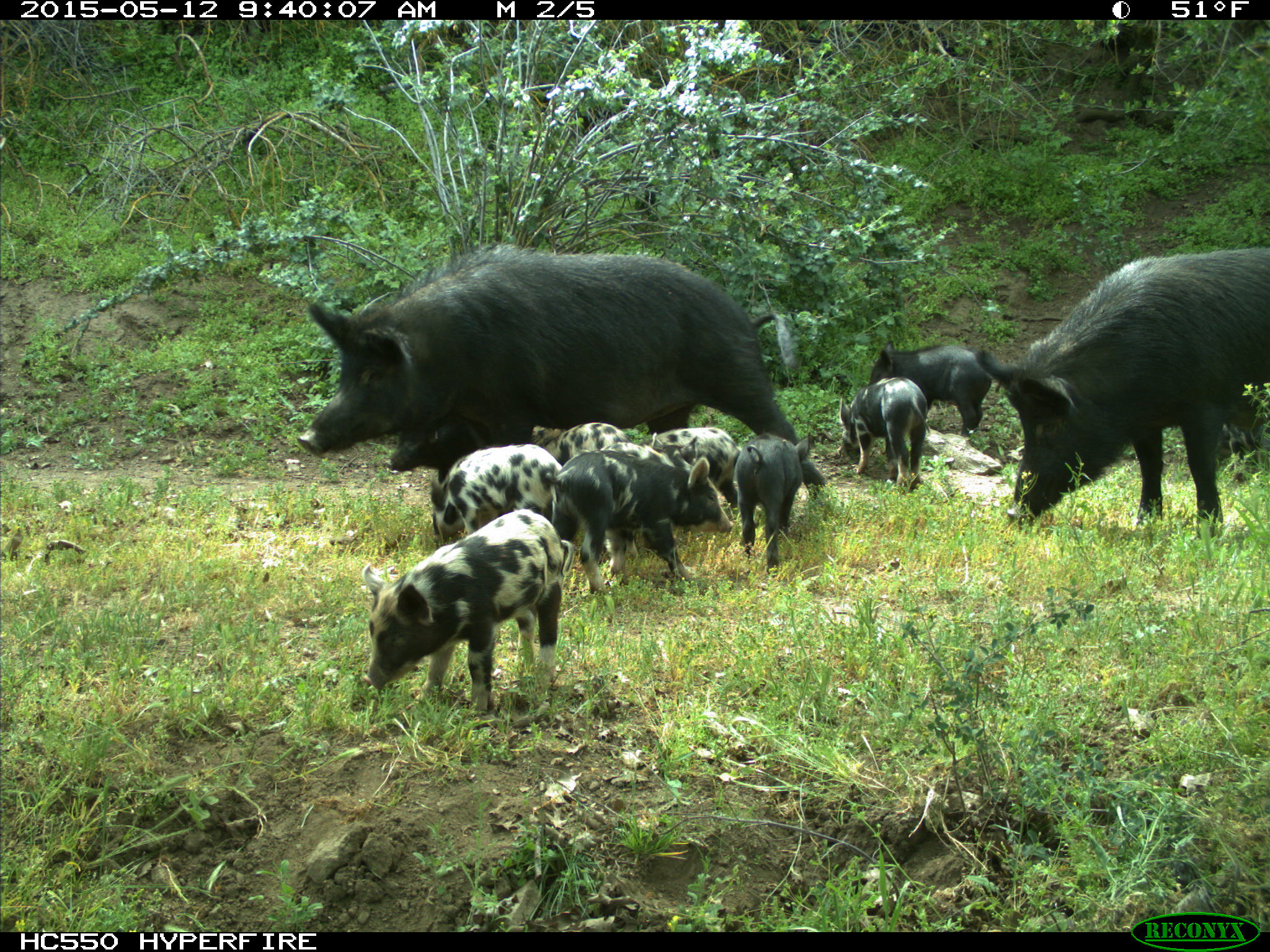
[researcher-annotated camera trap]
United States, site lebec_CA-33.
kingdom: Animalia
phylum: Chordata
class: Mammalia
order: Artiodactyla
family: Suidae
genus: Sus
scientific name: Sus scrofa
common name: wild boar